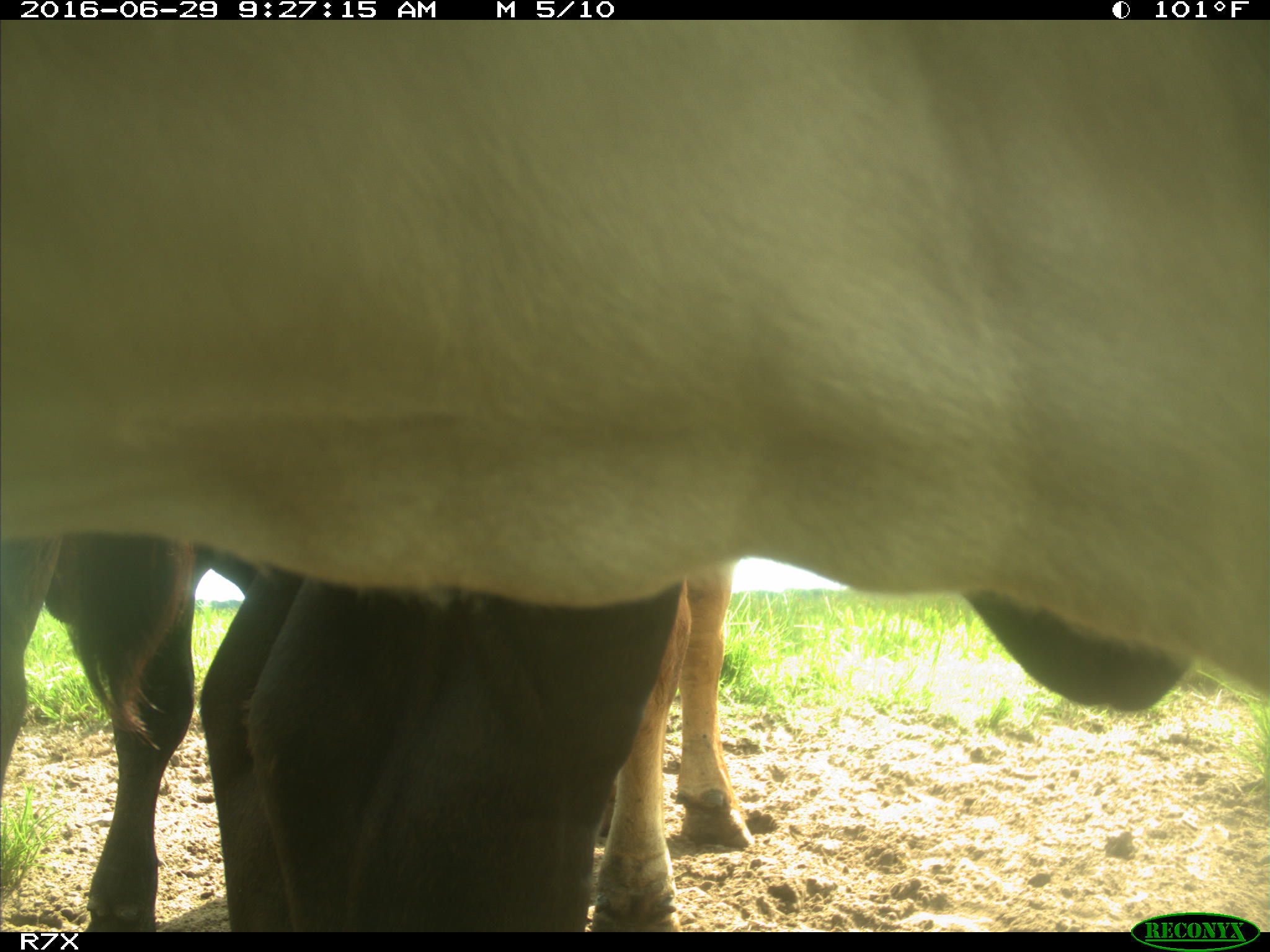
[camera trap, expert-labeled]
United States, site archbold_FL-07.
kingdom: Animalia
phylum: Chordata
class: Mammalia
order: Artiodactyla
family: Bovidae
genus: Bos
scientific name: Bos taurus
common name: domestic cow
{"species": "Bos taurus (domestic cow)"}